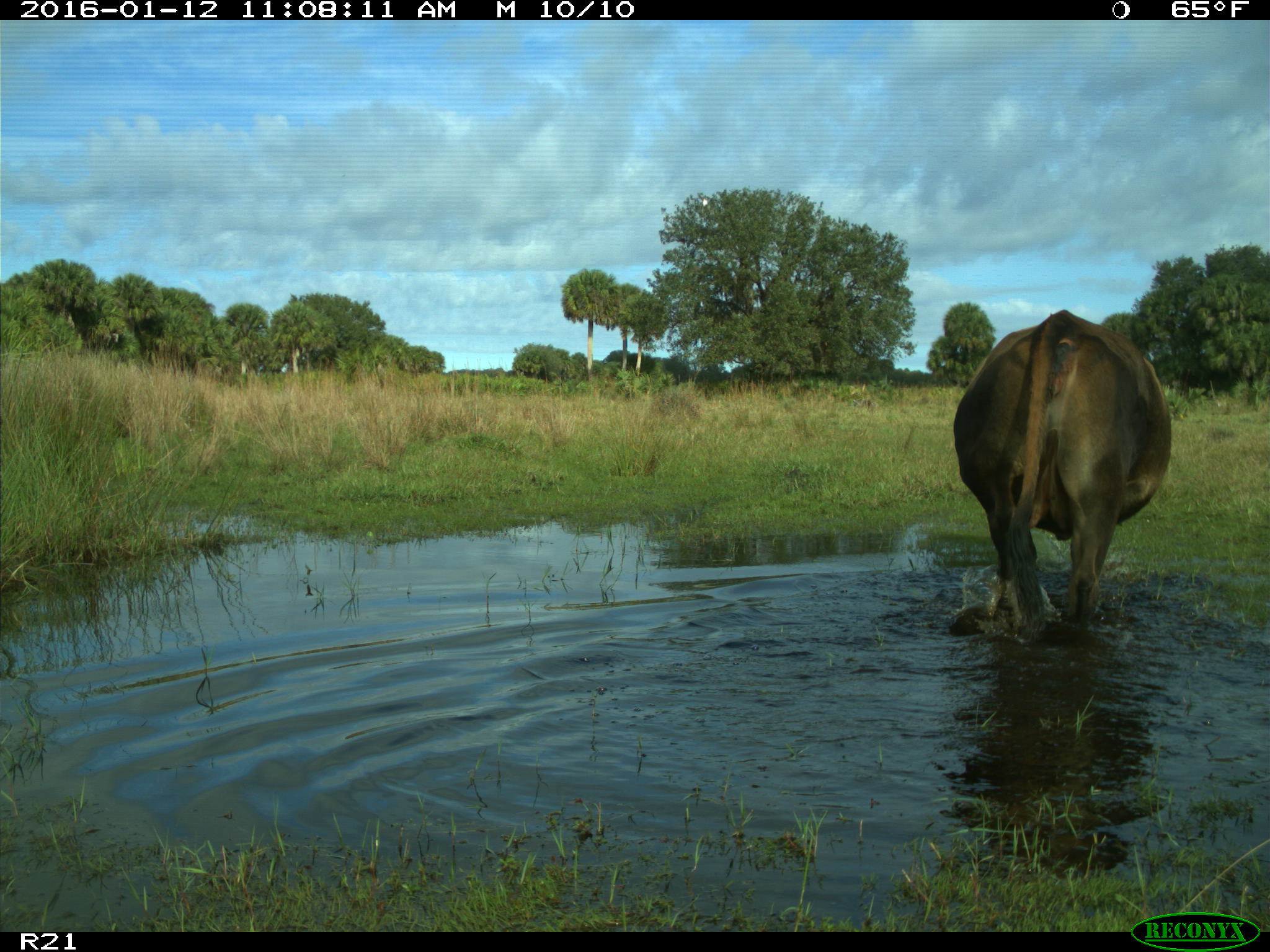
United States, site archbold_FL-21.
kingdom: Animalia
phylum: Chordata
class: Mammalia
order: Artiodactyla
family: Bovidae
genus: Bos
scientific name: Bos taurus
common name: domestic cow